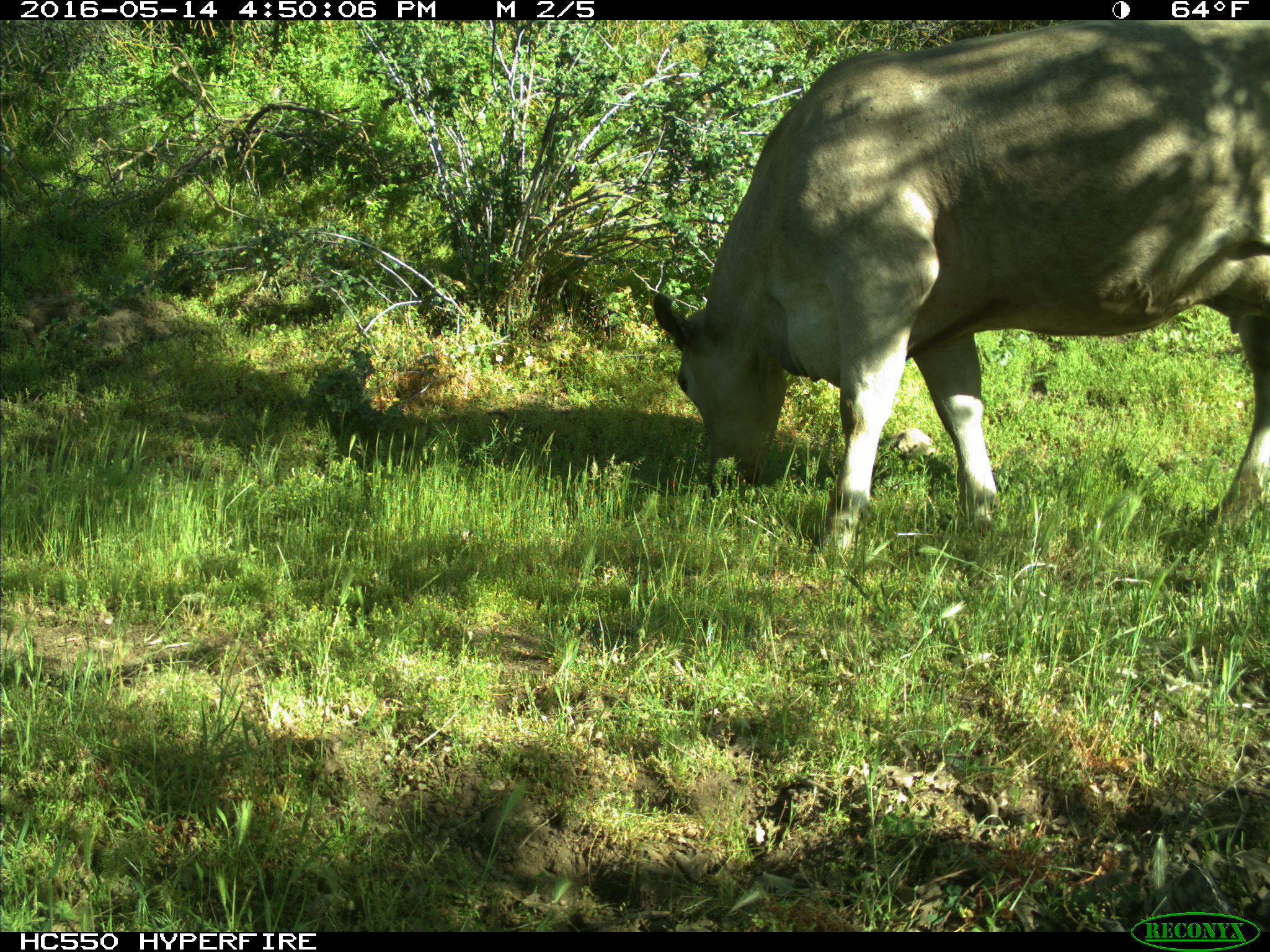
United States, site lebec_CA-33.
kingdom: Animalia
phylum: Chordata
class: Mammalia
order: Artiodactyla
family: Bovidae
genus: Bos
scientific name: Bos taurus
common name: domestic cow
Bos taurus (domestic cow).